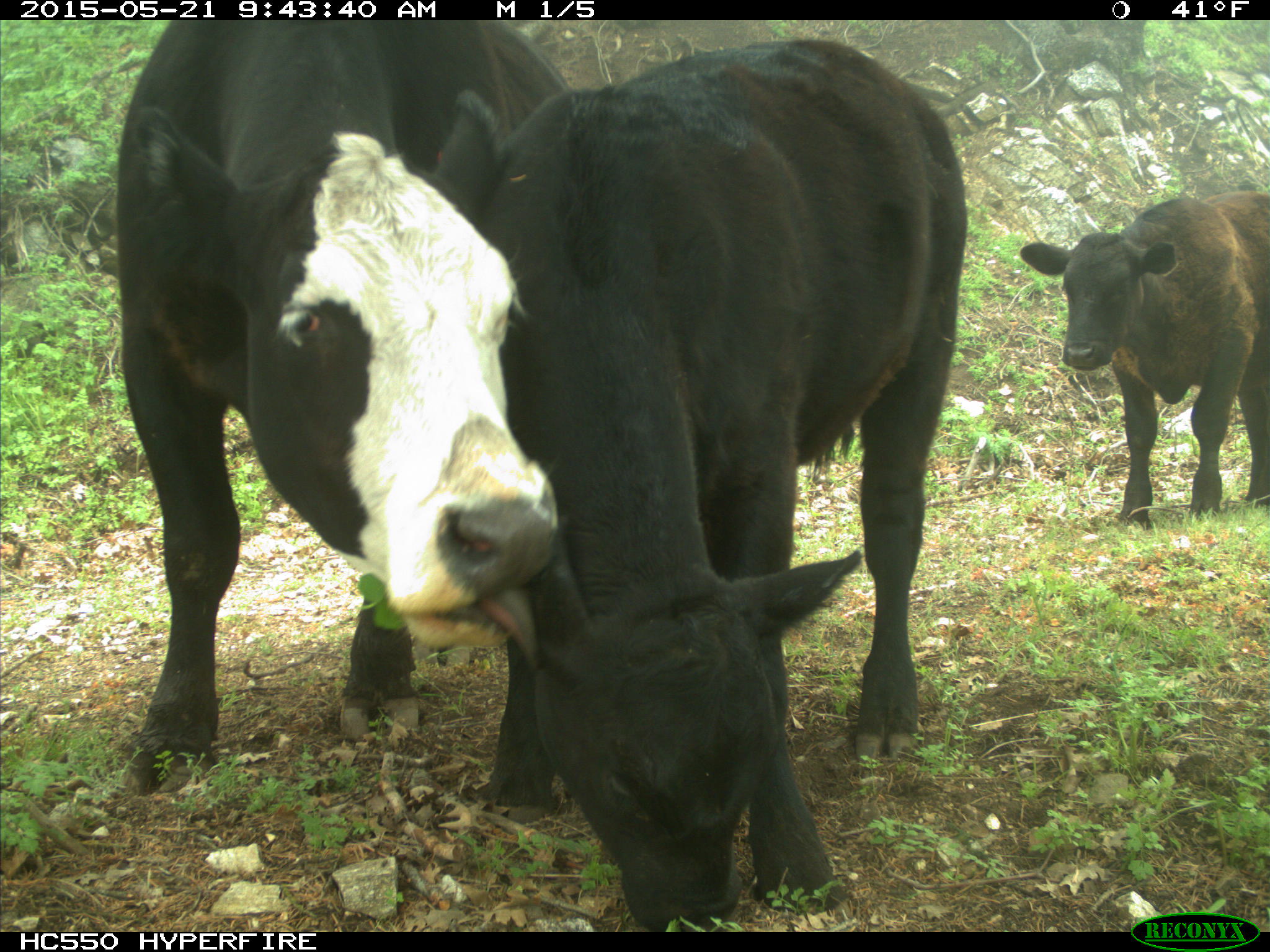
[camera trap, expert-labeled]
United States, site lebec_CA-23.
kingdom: Animalia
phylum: Chordata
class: Mammalia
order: Artiodactyla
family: Bovidae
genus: Bos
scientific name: Bos taurus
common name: domestic cow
Bos taurus (domestic cow).